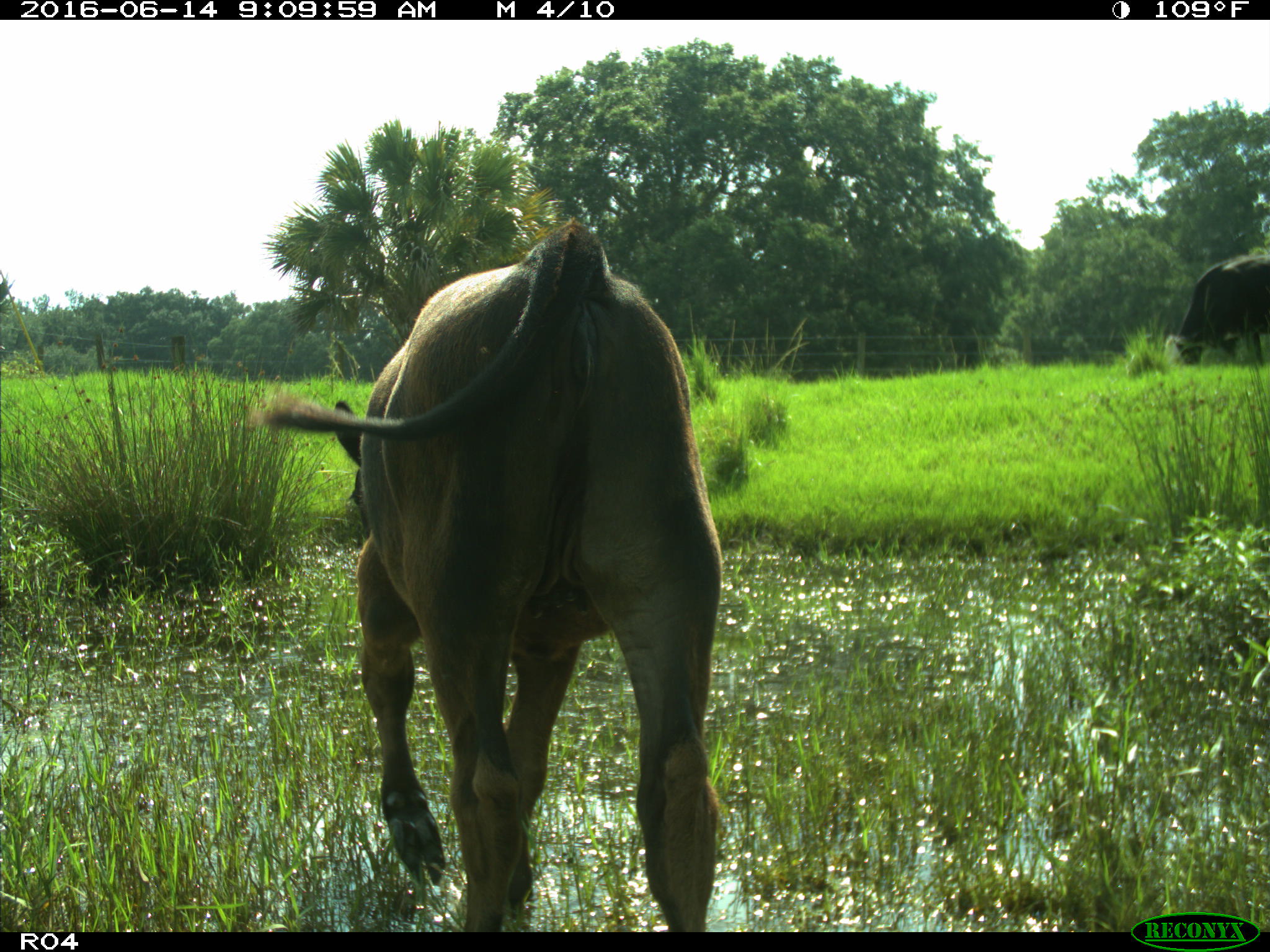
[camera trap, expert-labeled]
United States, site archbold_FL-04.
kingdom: Animalia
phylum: Chordata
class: Mammalia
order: Artiodactyla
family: Bovidae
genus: Bos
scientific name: Bos taurus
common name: domestic cow